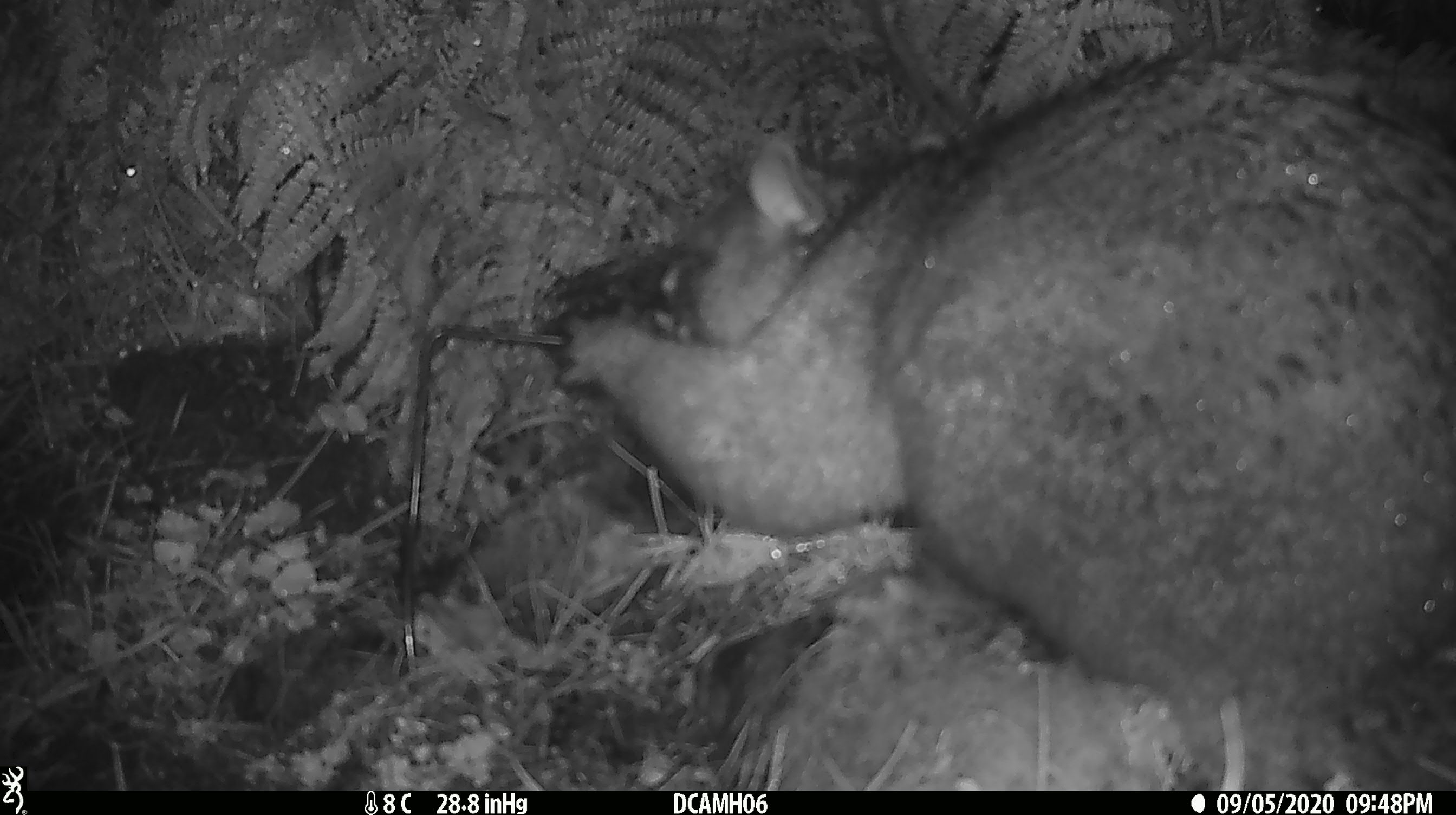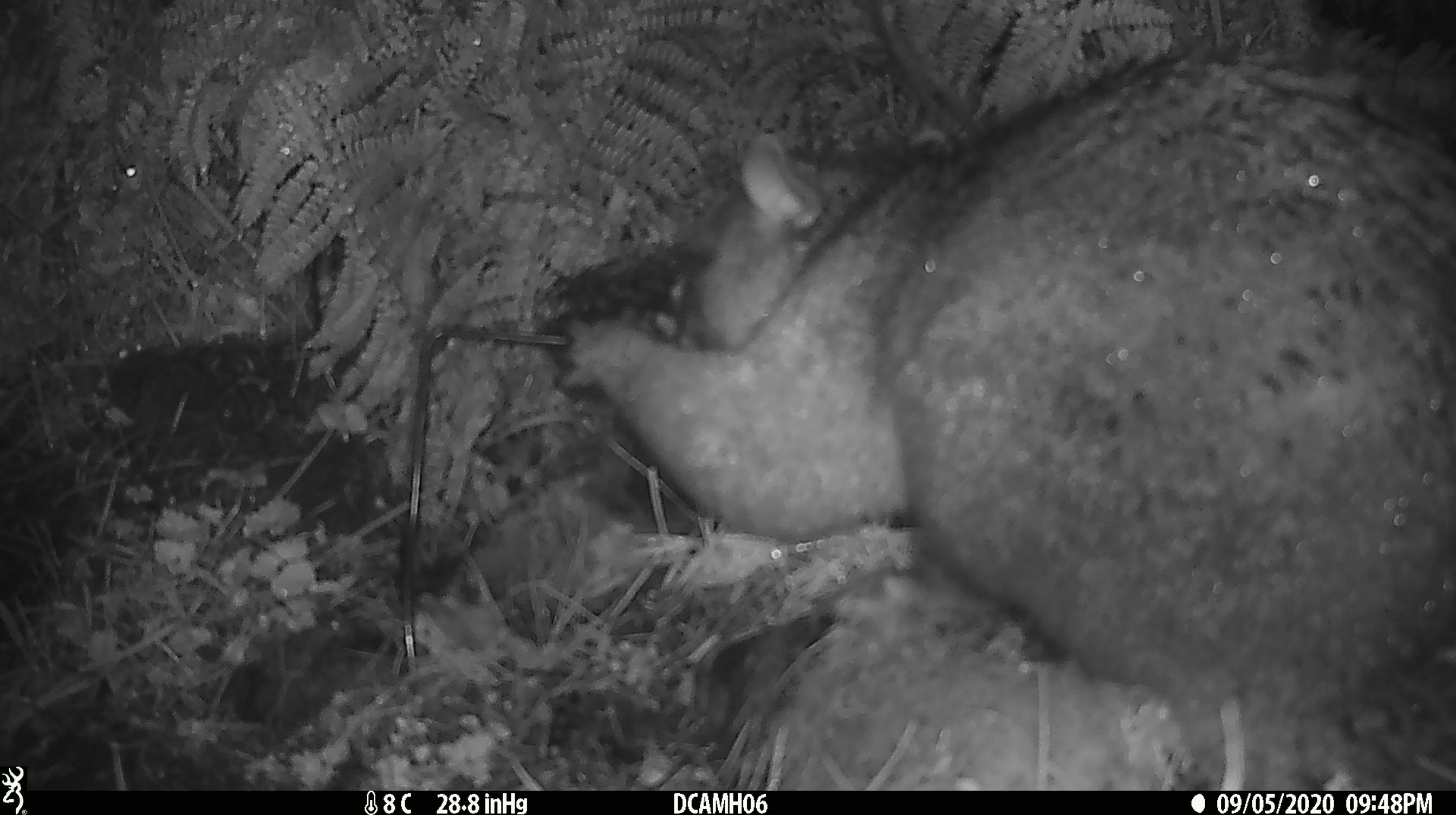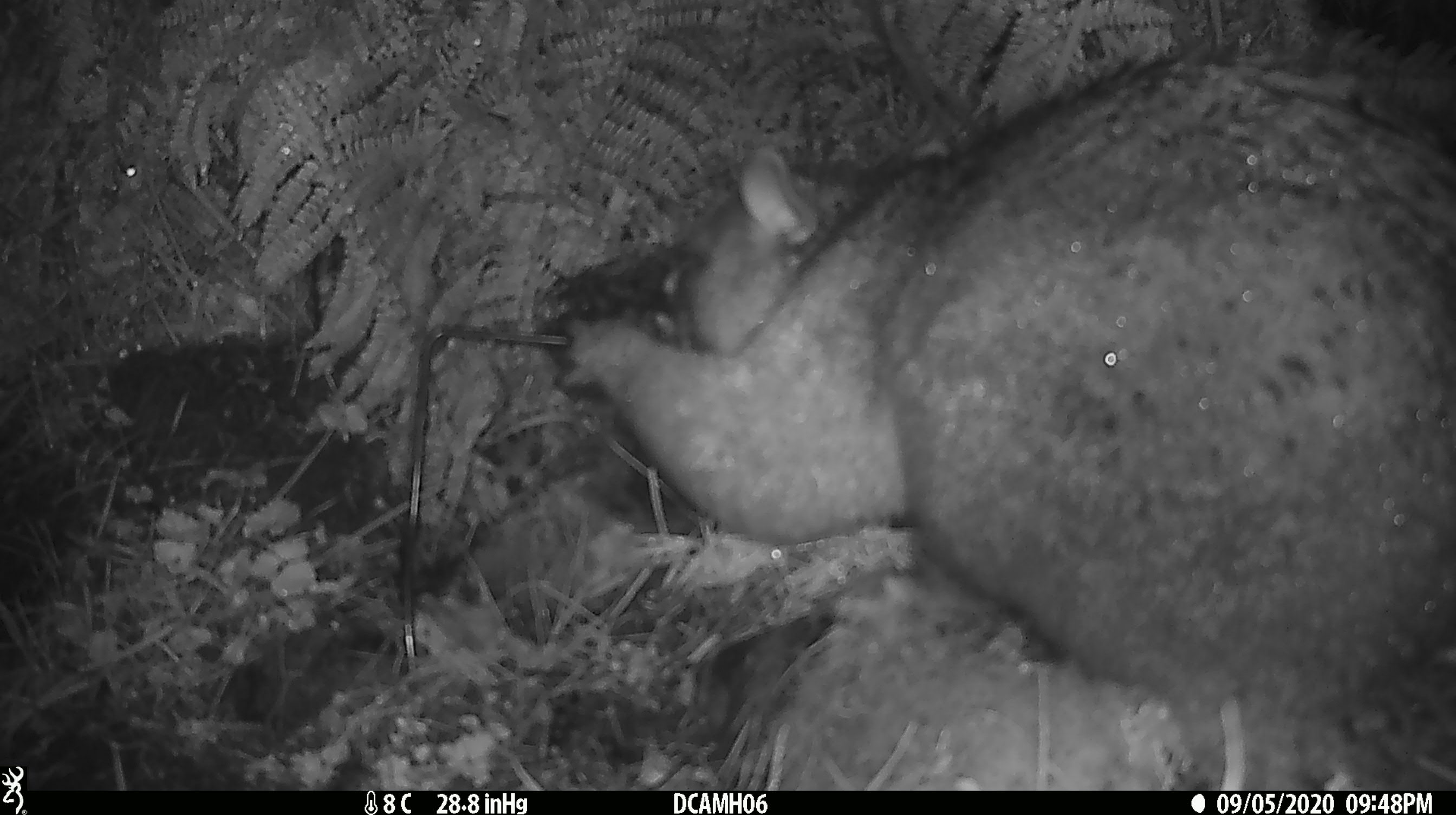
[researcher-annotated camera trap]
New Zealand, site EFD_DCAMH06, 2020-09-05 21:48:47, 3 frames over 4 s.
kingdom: Animalia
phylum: Chordata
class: Mammalia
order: Diprotodontia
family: Phalangeridae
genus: Trichosurus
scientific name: Trichosurus vulpecula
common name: common brushtail possum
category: possum